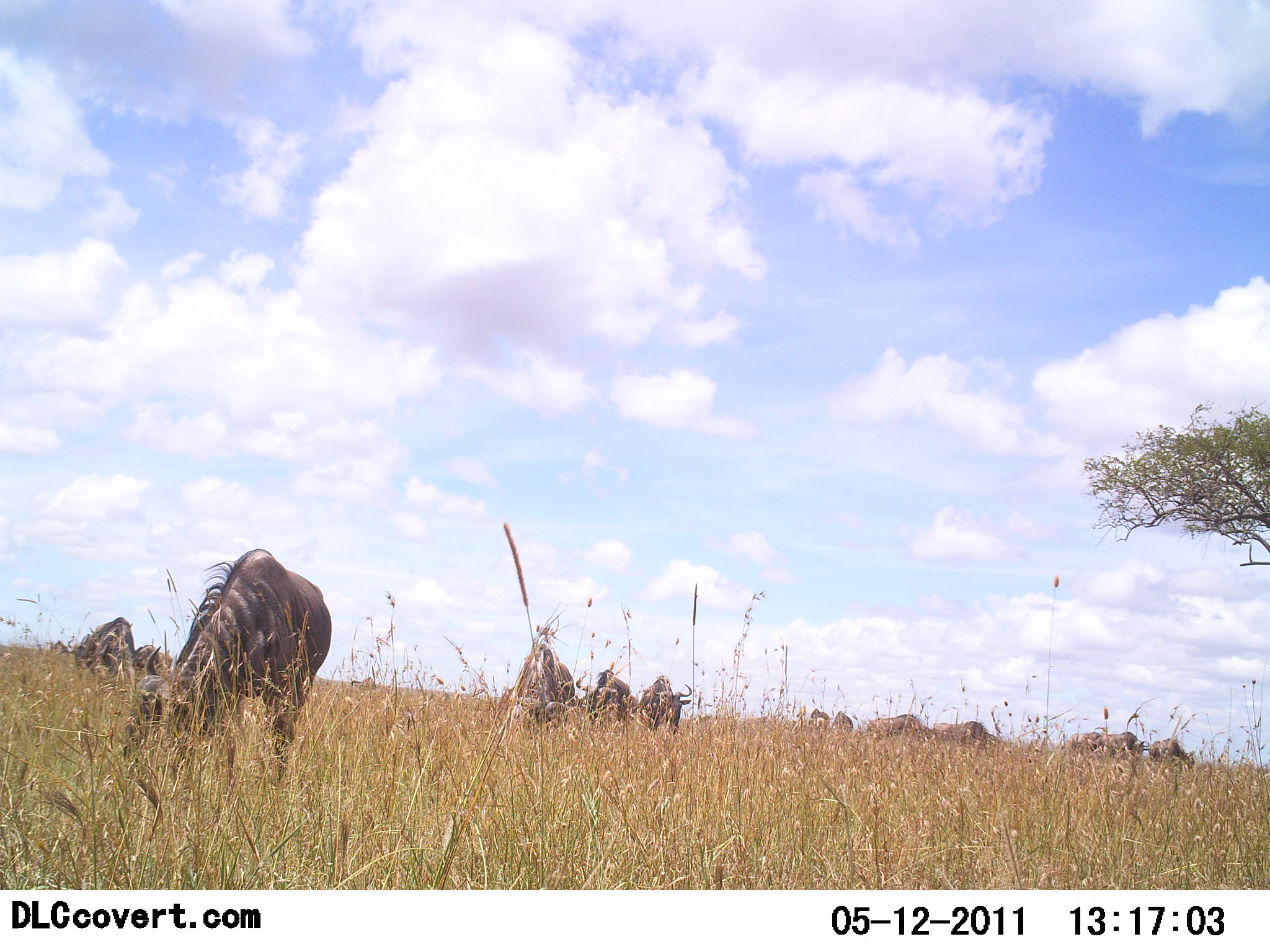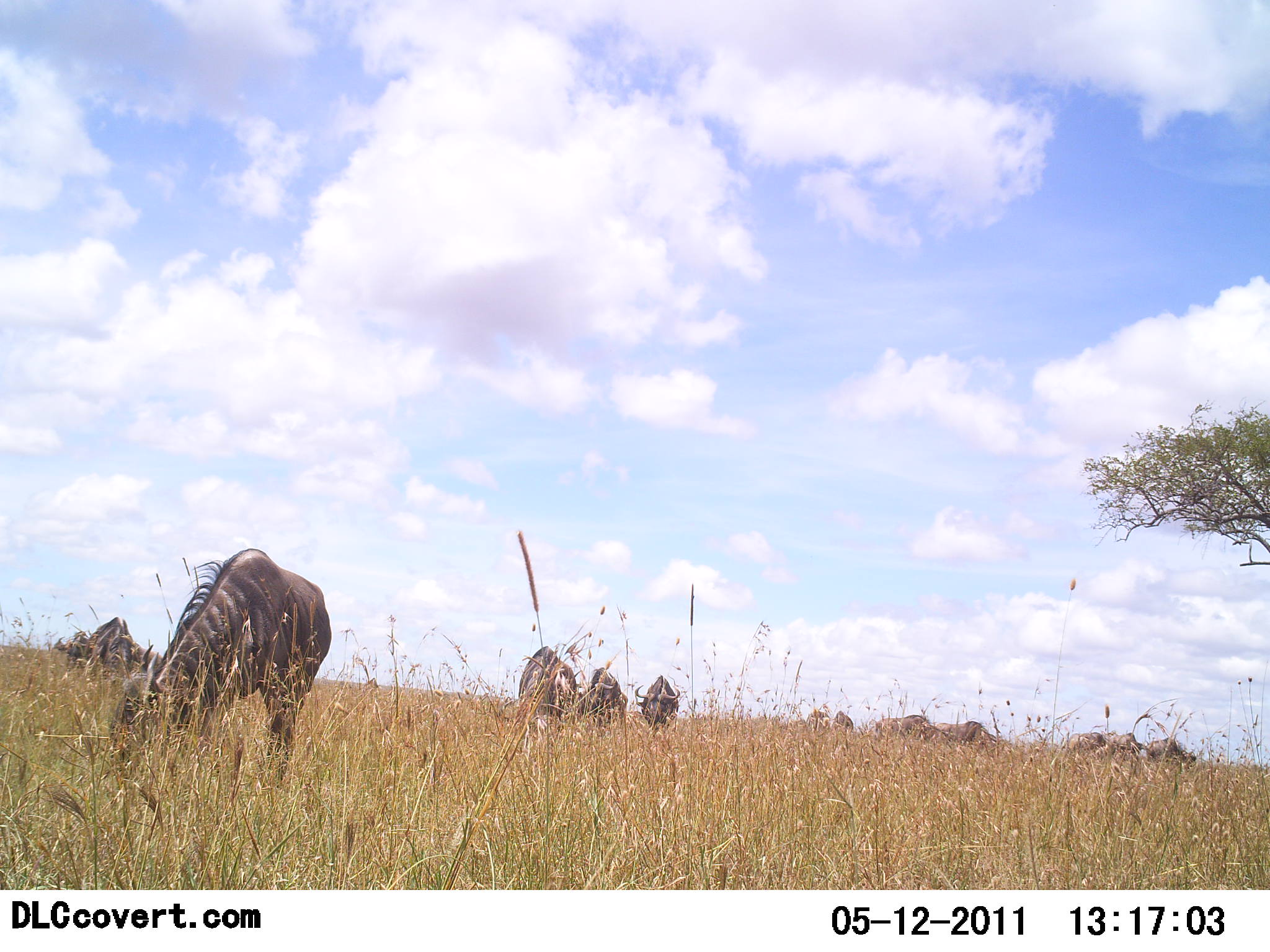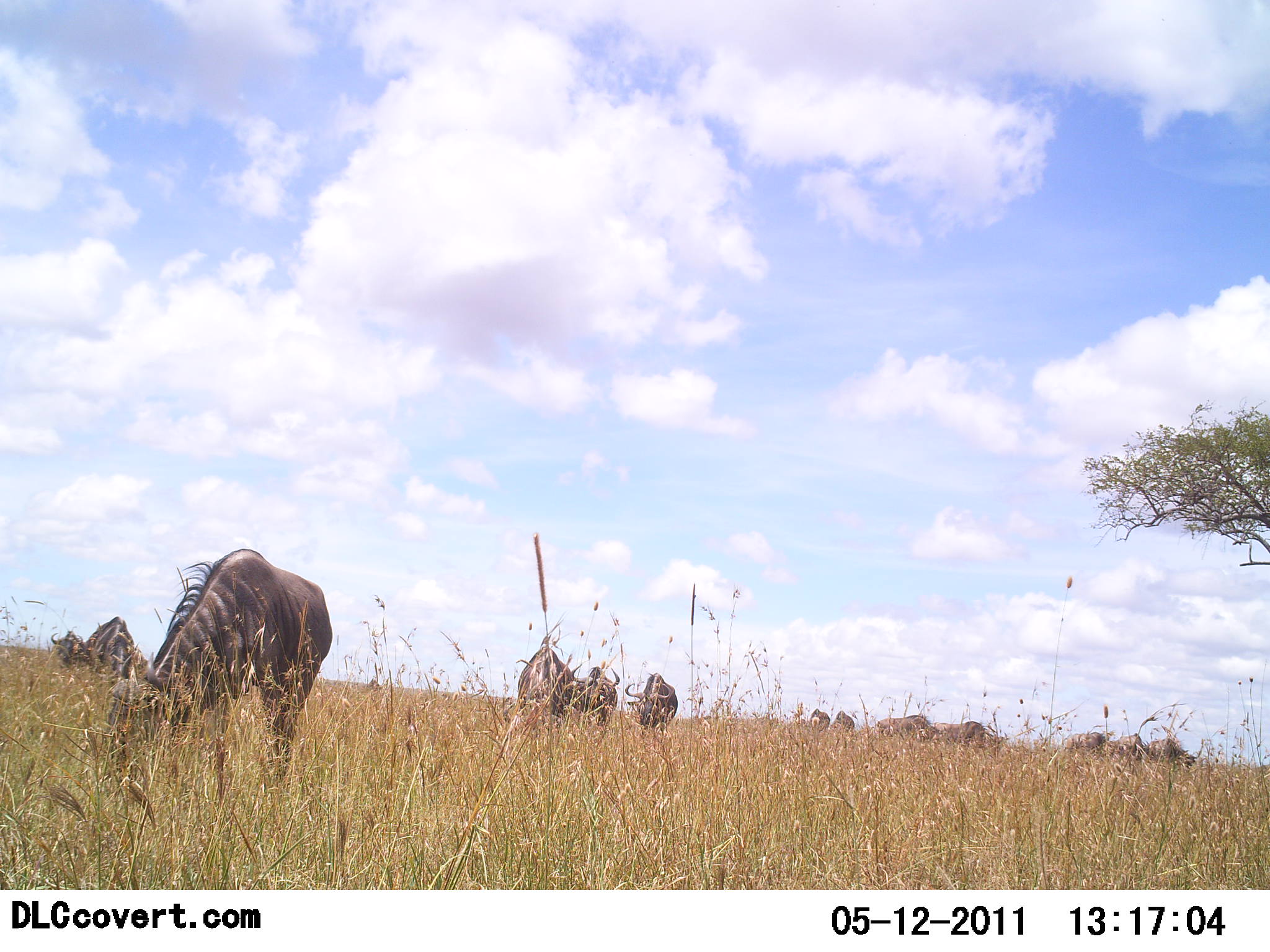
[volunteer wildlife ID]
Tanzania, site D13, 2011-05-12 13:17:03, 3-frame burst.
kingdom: Animalia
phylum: Chordata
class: Mammalia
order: Artiodactyla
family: Bovidae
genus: Connochaetes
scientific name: Connochaetes taurinus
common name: blue wildebeest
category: wildebeest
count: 11-50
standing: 55%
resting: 0%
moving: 9%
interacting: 0%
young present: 0%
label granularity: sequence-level